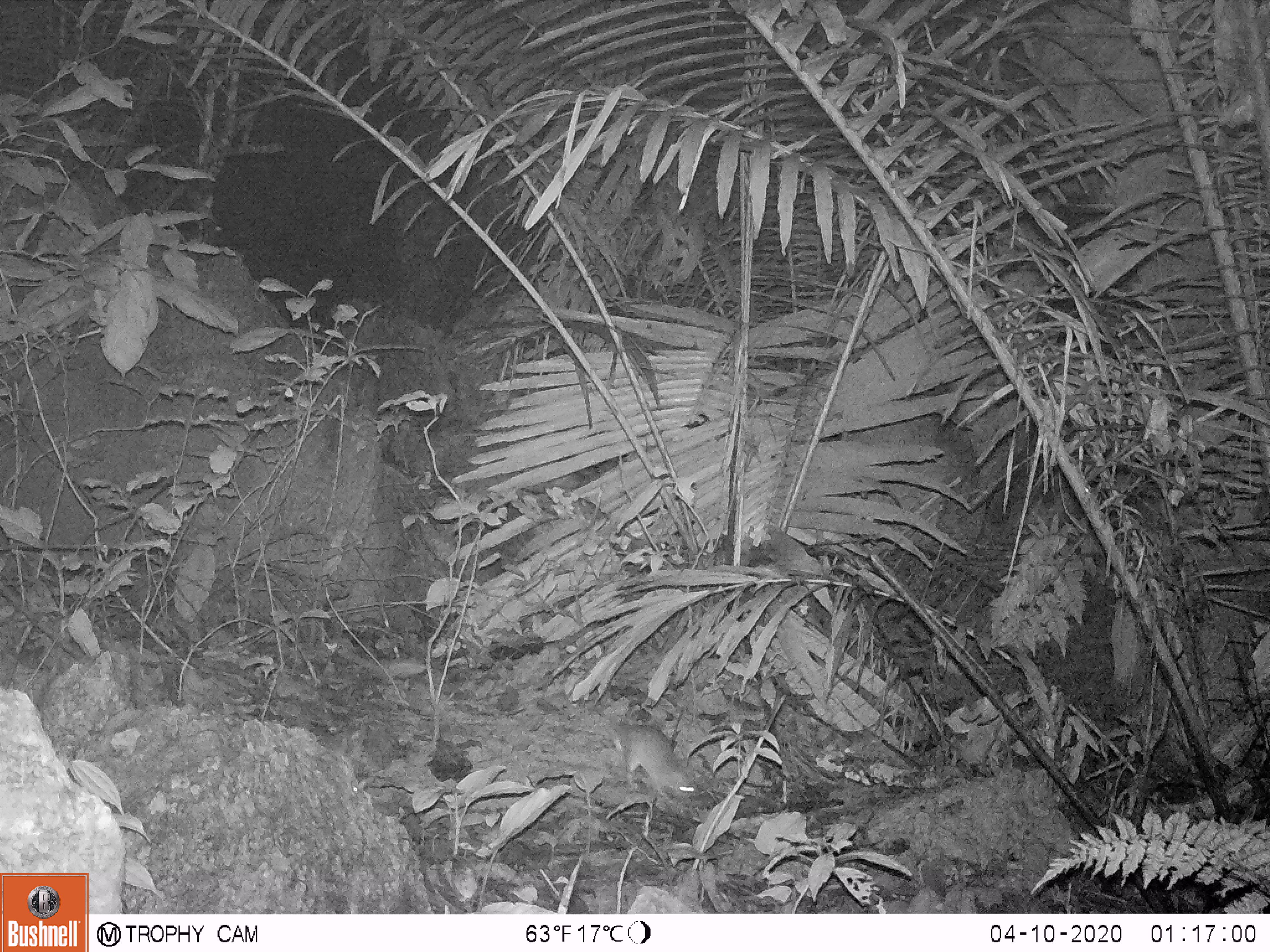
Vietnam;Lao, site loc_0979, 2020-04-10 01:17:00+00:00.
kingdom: Animalia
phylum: Chordata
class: Mammalia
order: Rodentia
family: Muridae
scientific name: Muridae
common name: old-world mice and rats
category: unidentified murid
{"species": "unidentified murid (old-world mice and rats) (Muridae)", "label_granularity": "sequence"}